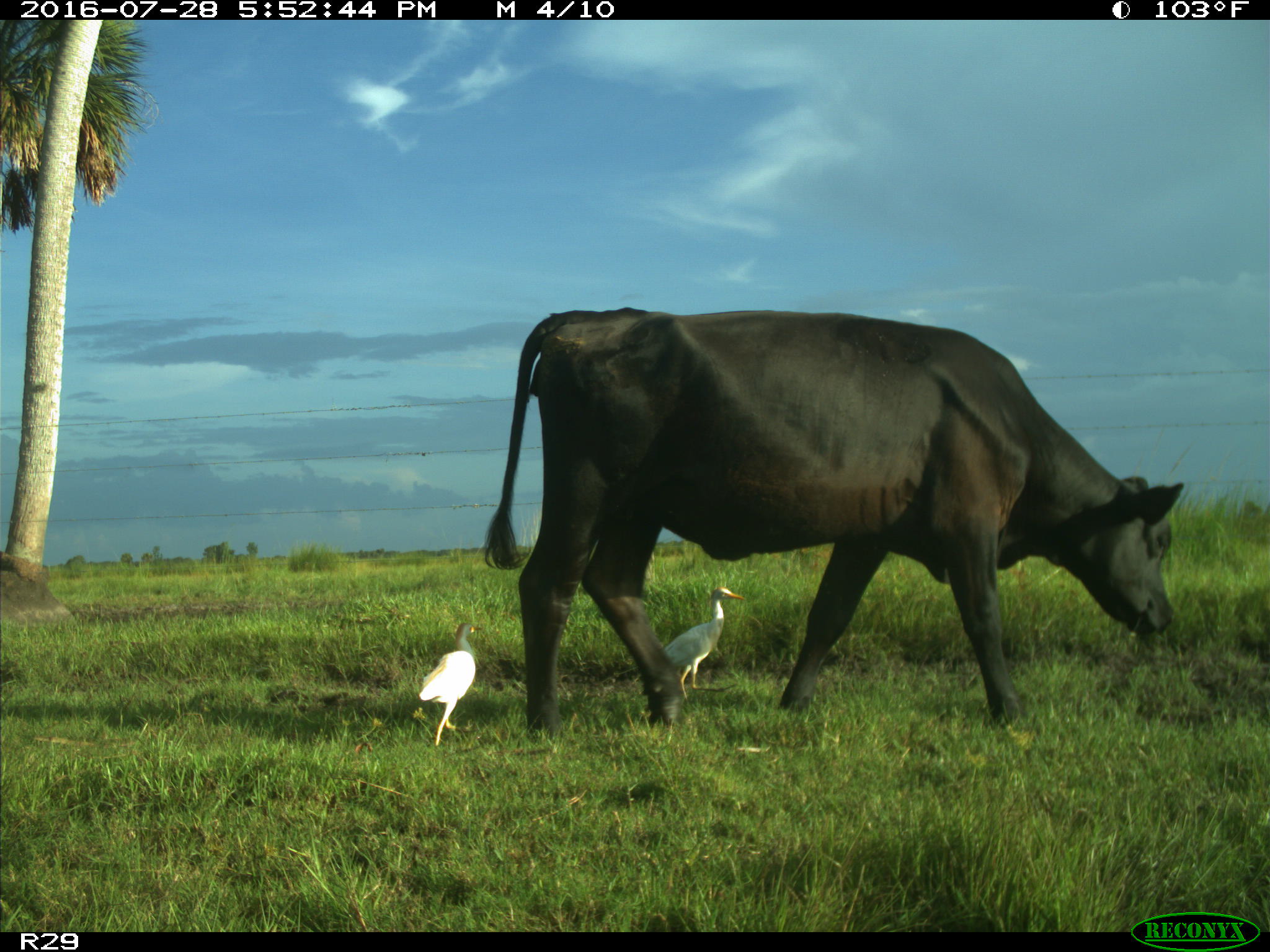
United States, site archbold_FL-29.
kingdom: Animalia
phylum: Chordata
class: Mammalia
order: Artiodactyla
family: Bovidae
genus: Bos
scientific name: Bos taurus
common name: domestic cow